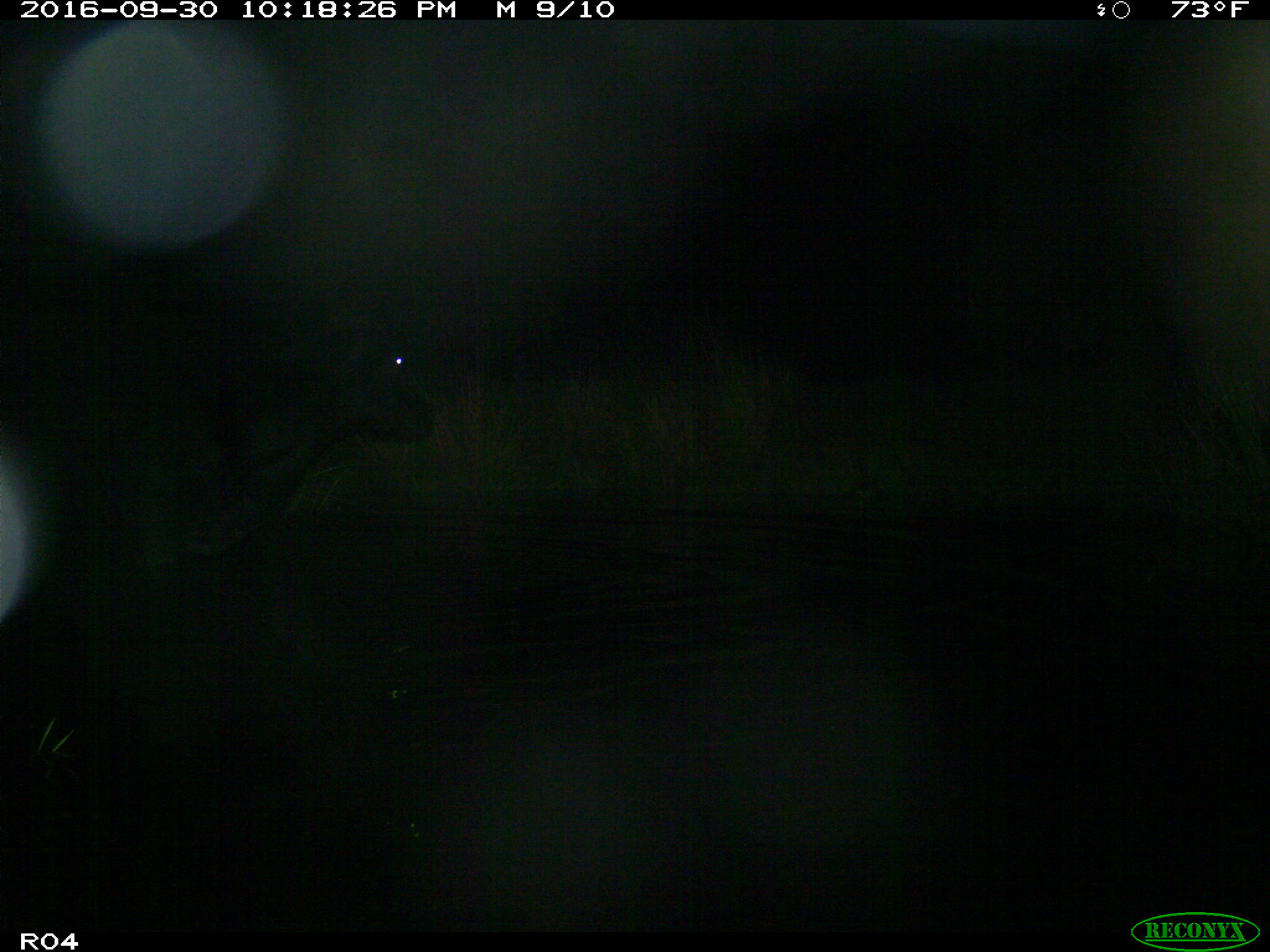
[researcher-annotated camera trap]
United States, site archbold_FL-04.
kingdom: Animalia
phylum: Chordata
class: Mammalia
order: Artiodactyla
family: Bovidae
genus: Bos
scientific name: Bos taurus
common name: domestic cow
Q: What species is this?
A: Bos taurus (domestic cow).